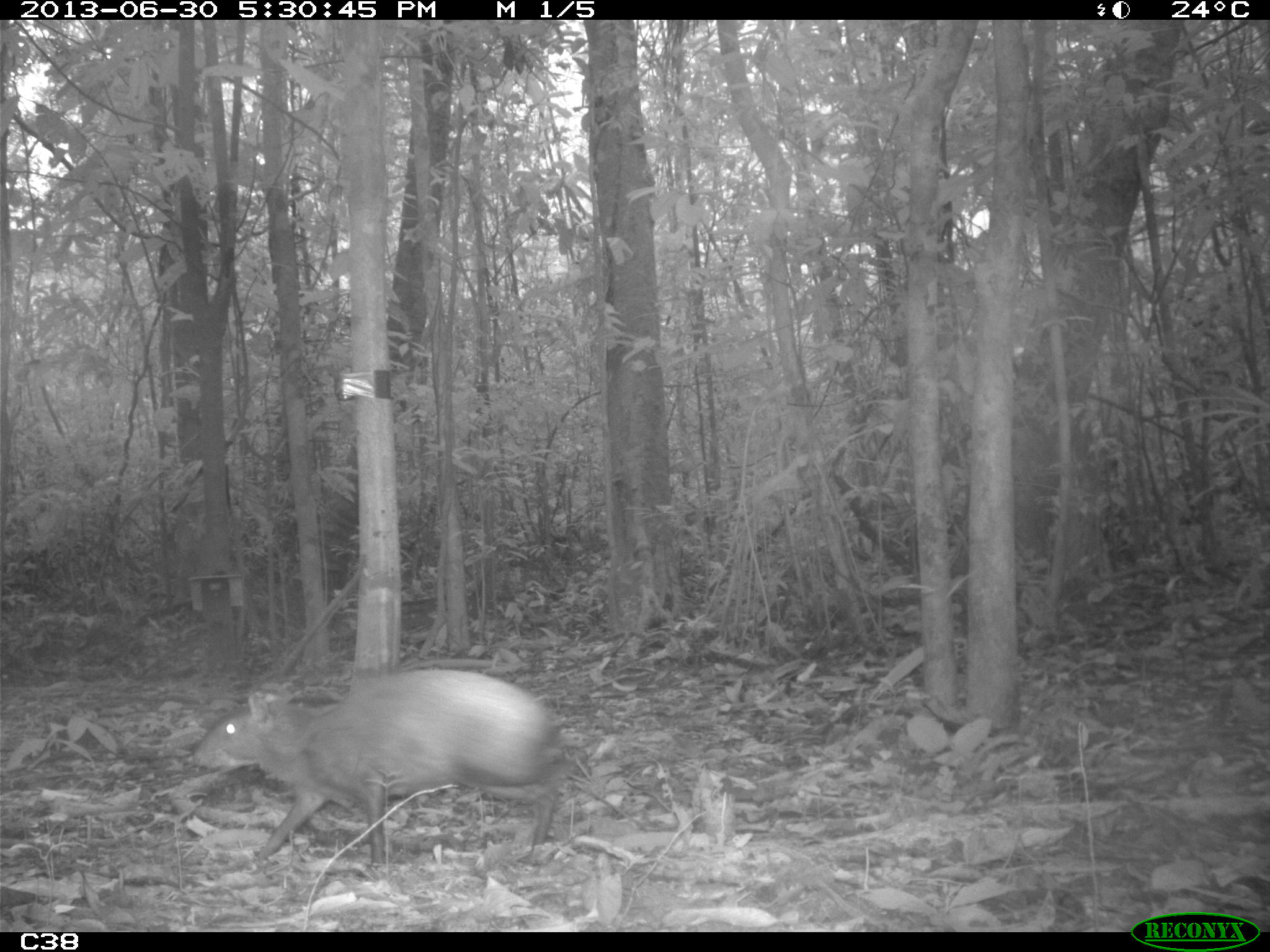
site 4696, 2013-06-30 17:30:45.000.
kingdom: Animalia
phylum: Chordata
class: Mammalia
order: Rodentia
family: Dasyproctidae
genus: Dasyprocta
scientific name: Dasyprocta leporina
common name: red-rumped agouti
Dasyprocta leporina (red-rumped agouti), count 1, age adult.